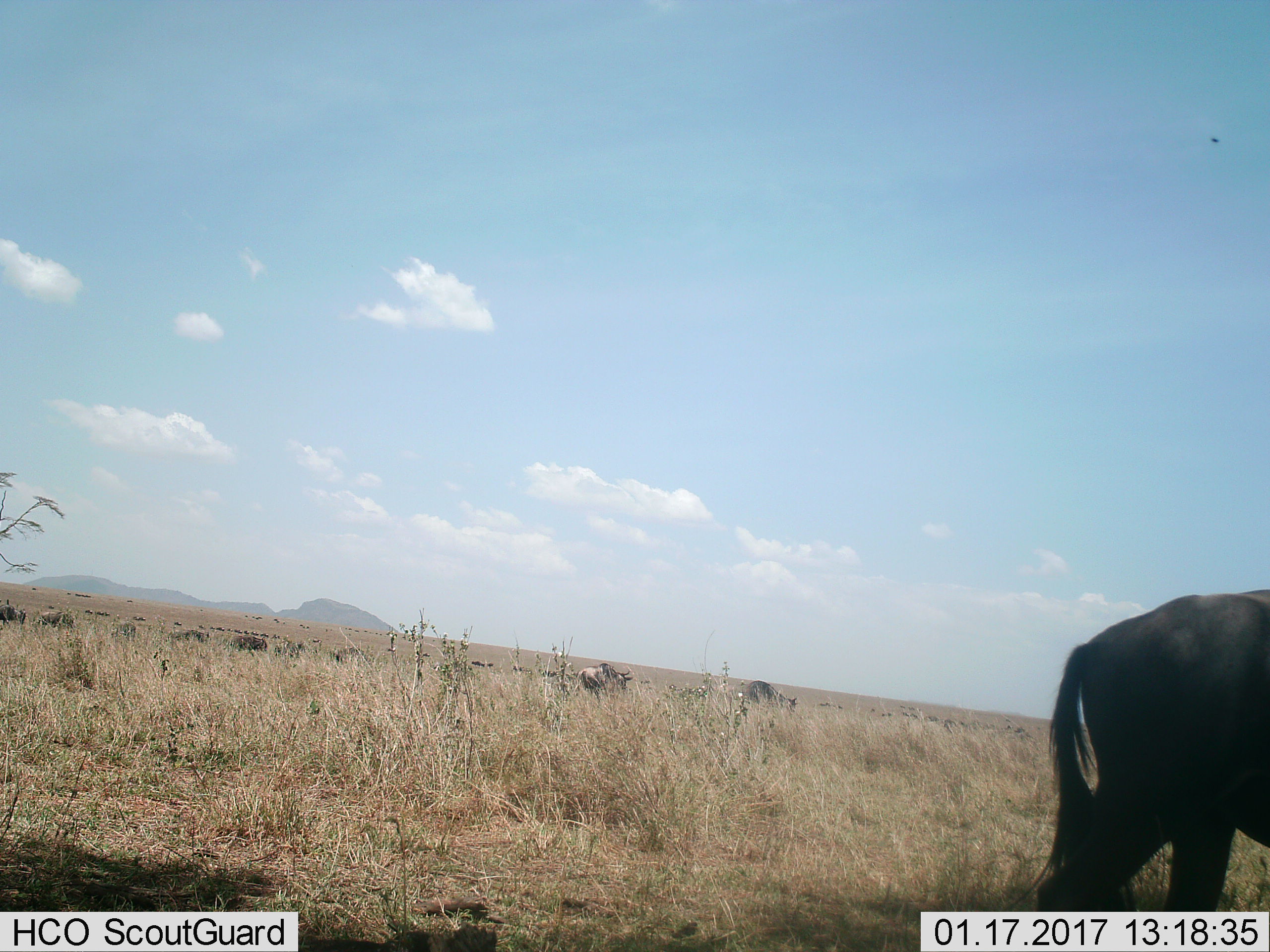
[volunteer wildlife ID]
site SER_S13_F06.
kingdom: Animalia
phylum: Chordata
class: Mammalia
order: Artiodactyla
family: Bovidae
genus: Connochaetes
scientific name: Connochaetes taurinus taurinus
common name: blue wildebeest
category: wildebeestblue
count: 11-50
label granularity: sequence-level